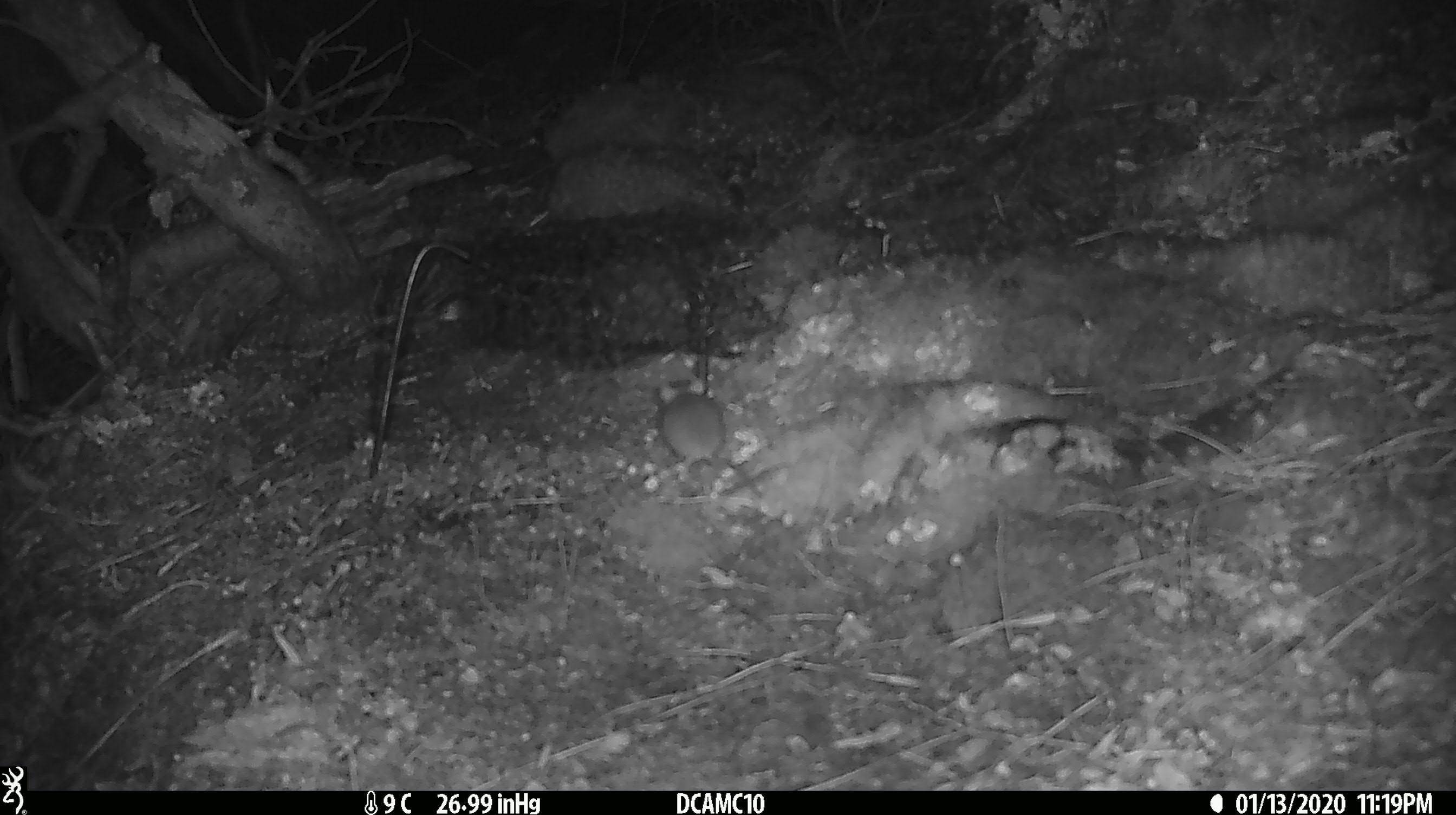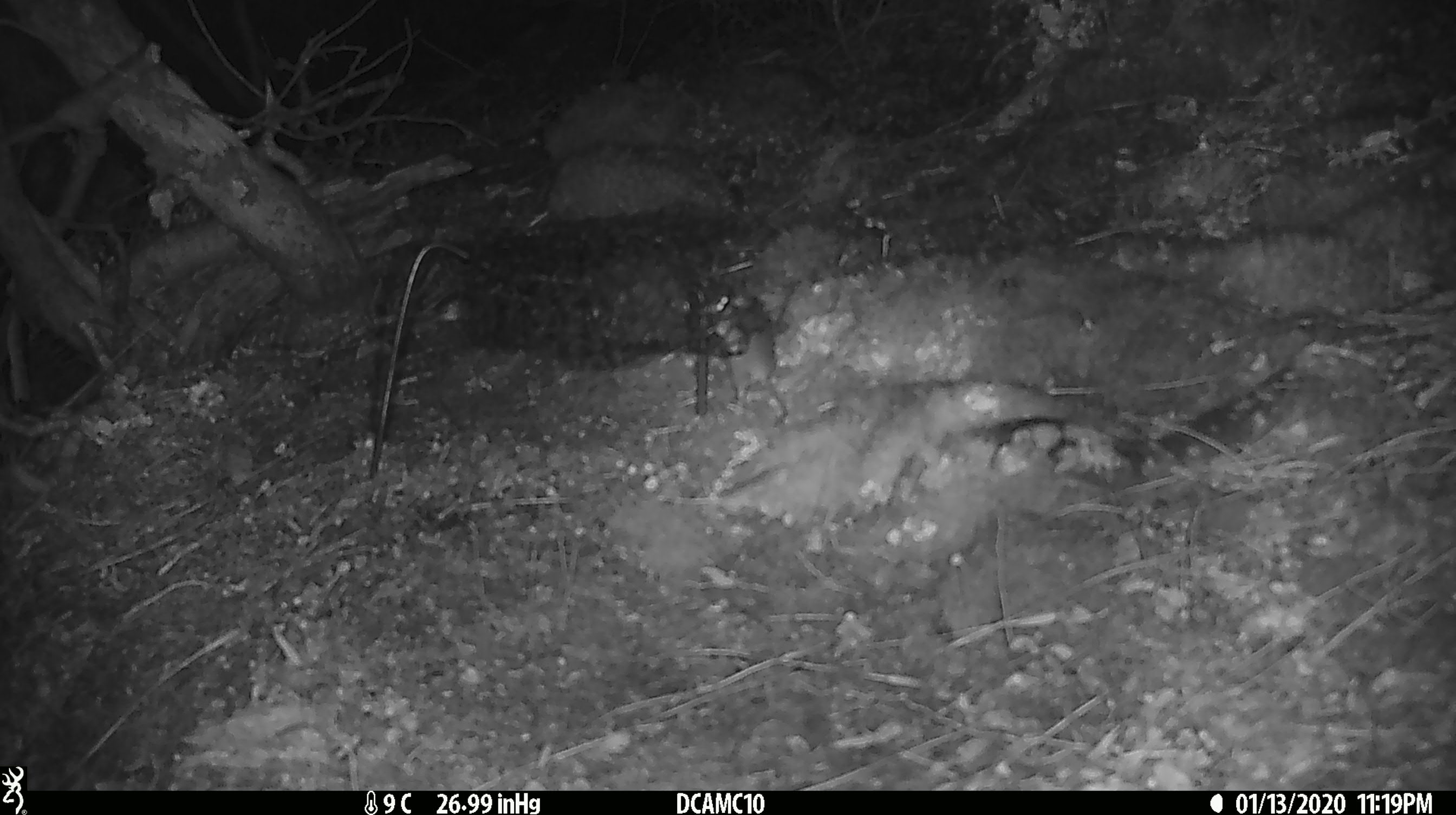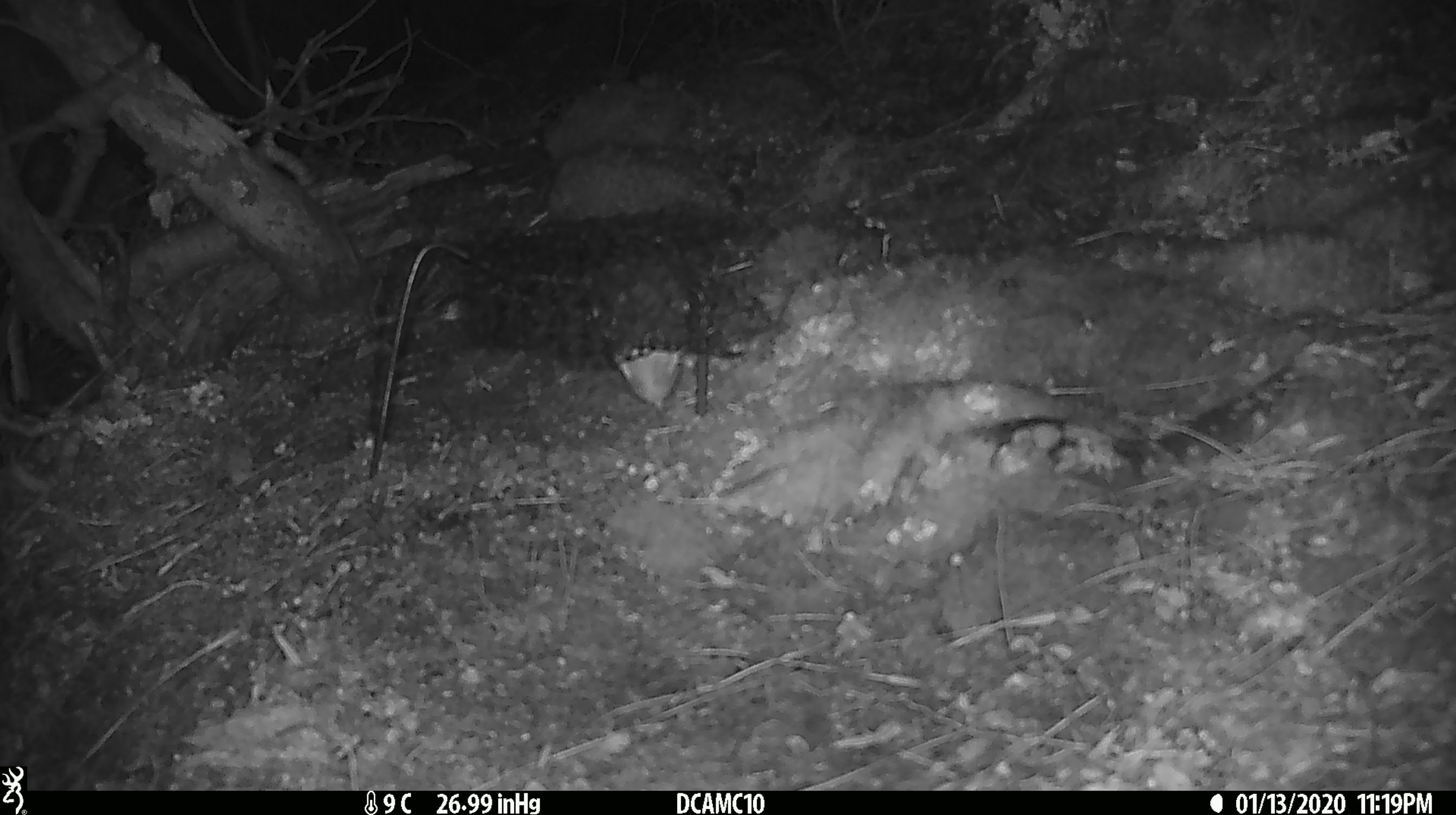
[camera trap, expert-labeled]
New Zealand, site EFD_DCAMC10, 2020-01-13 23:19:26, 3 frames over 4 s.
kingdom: Animalia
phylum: Chordata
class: Mammalia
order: Rodentia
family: Muridae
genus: Mus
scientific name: Mus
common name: mouse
Mouse (Mus).